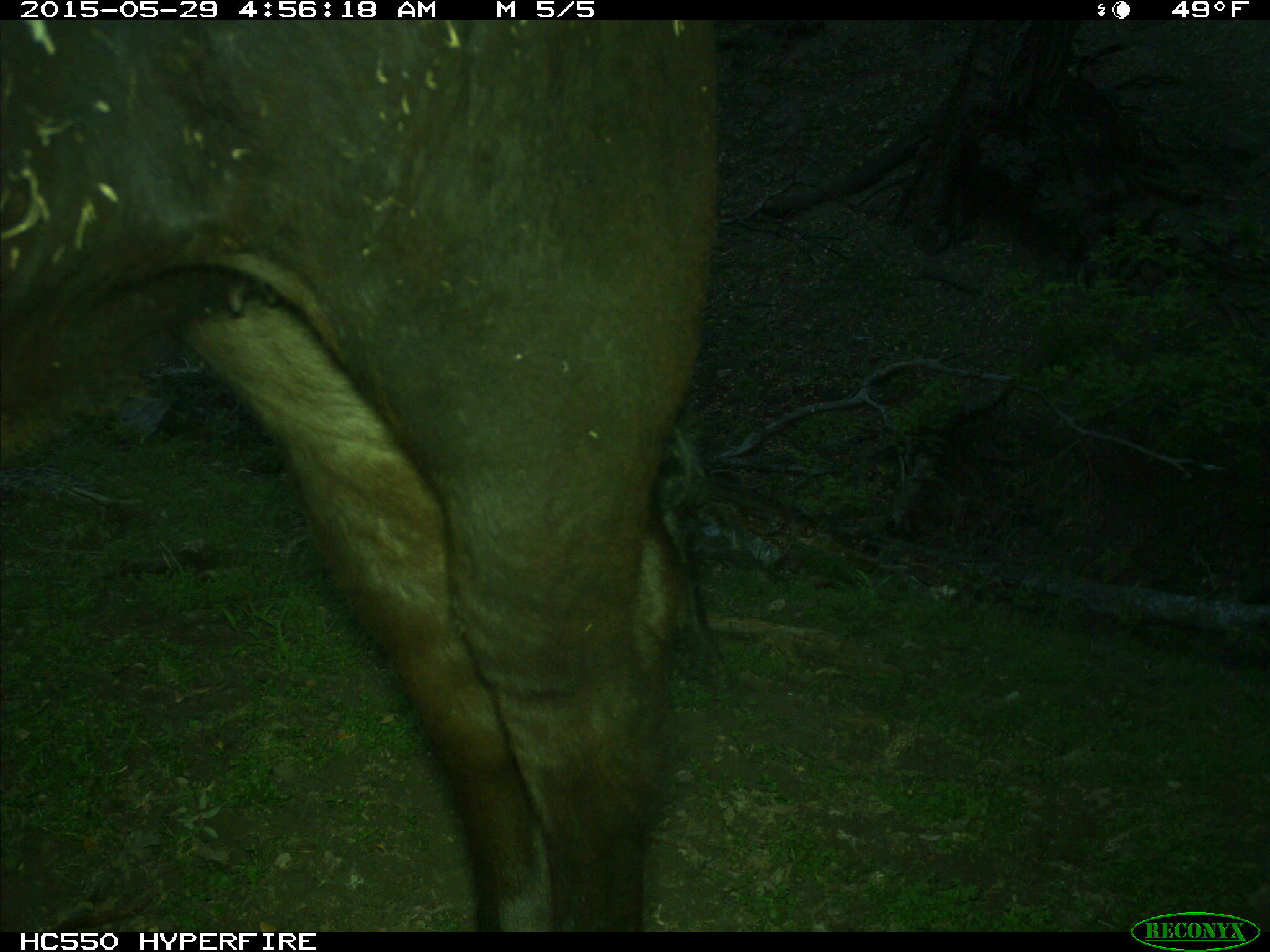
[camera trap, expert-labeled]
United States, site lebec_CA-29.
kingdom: Animalia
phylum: Chordata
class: Mammalia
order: Artiodactyla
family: Bovidae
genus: Bos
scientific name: Bos taurus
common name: domestic cow